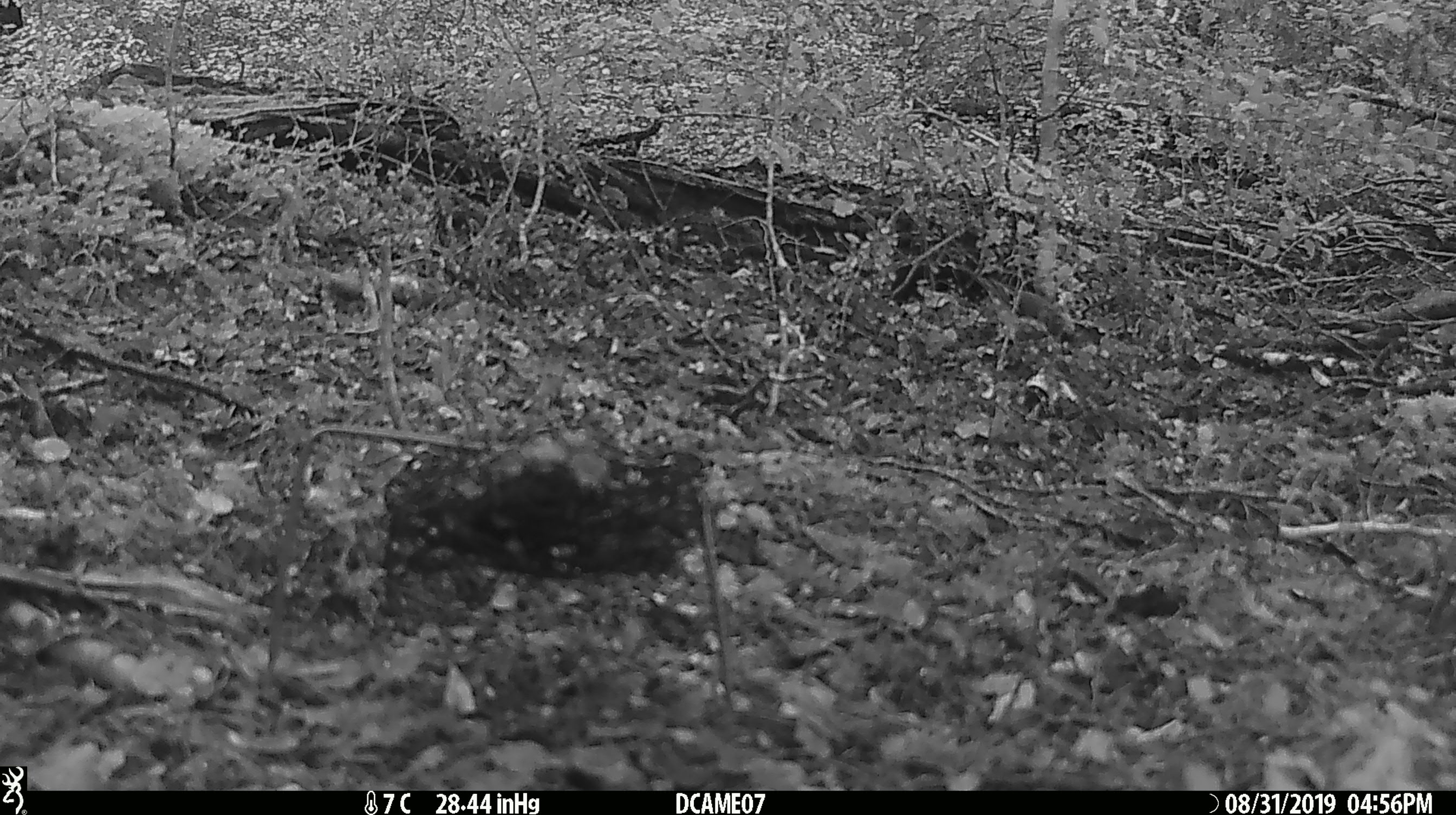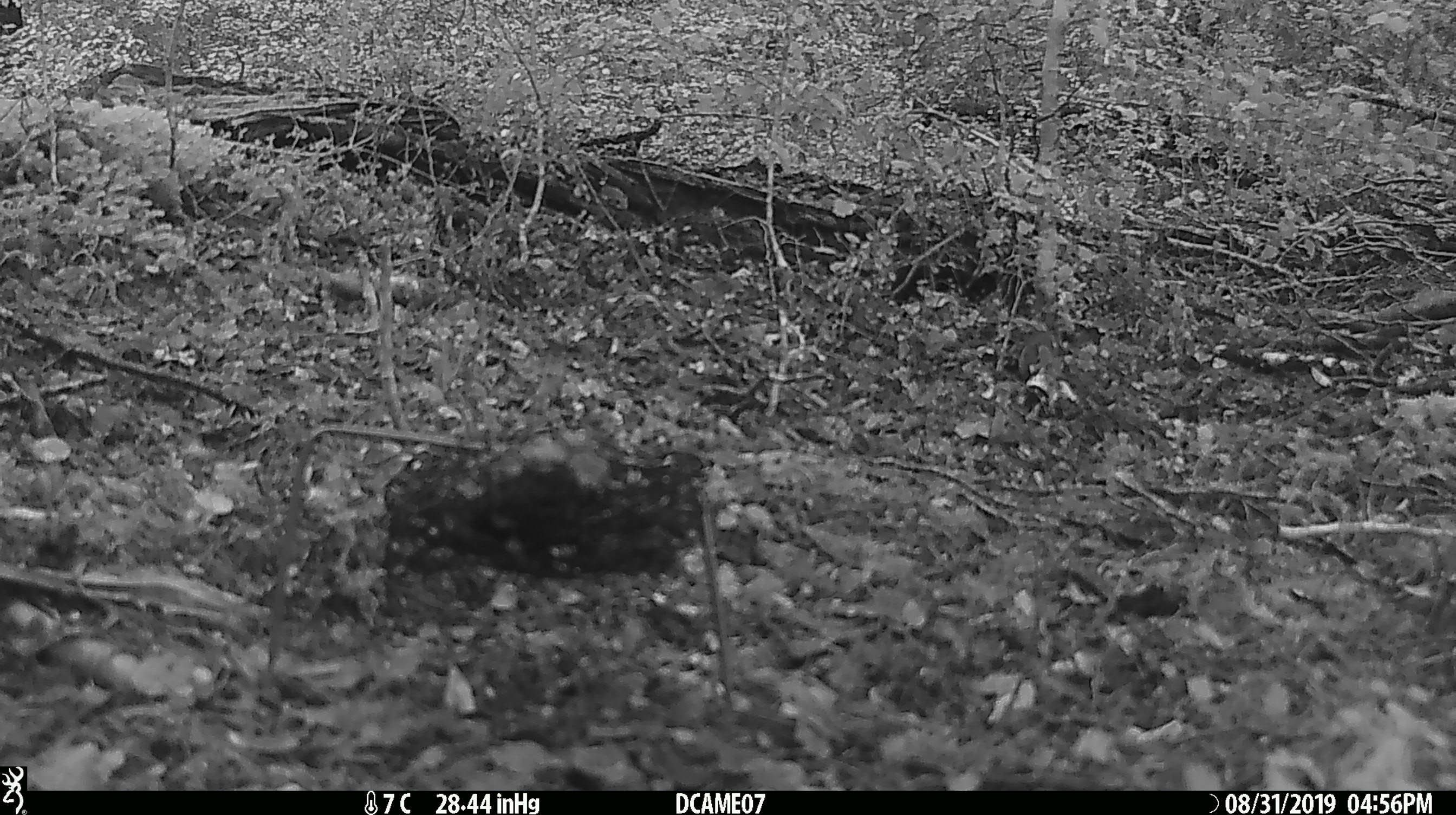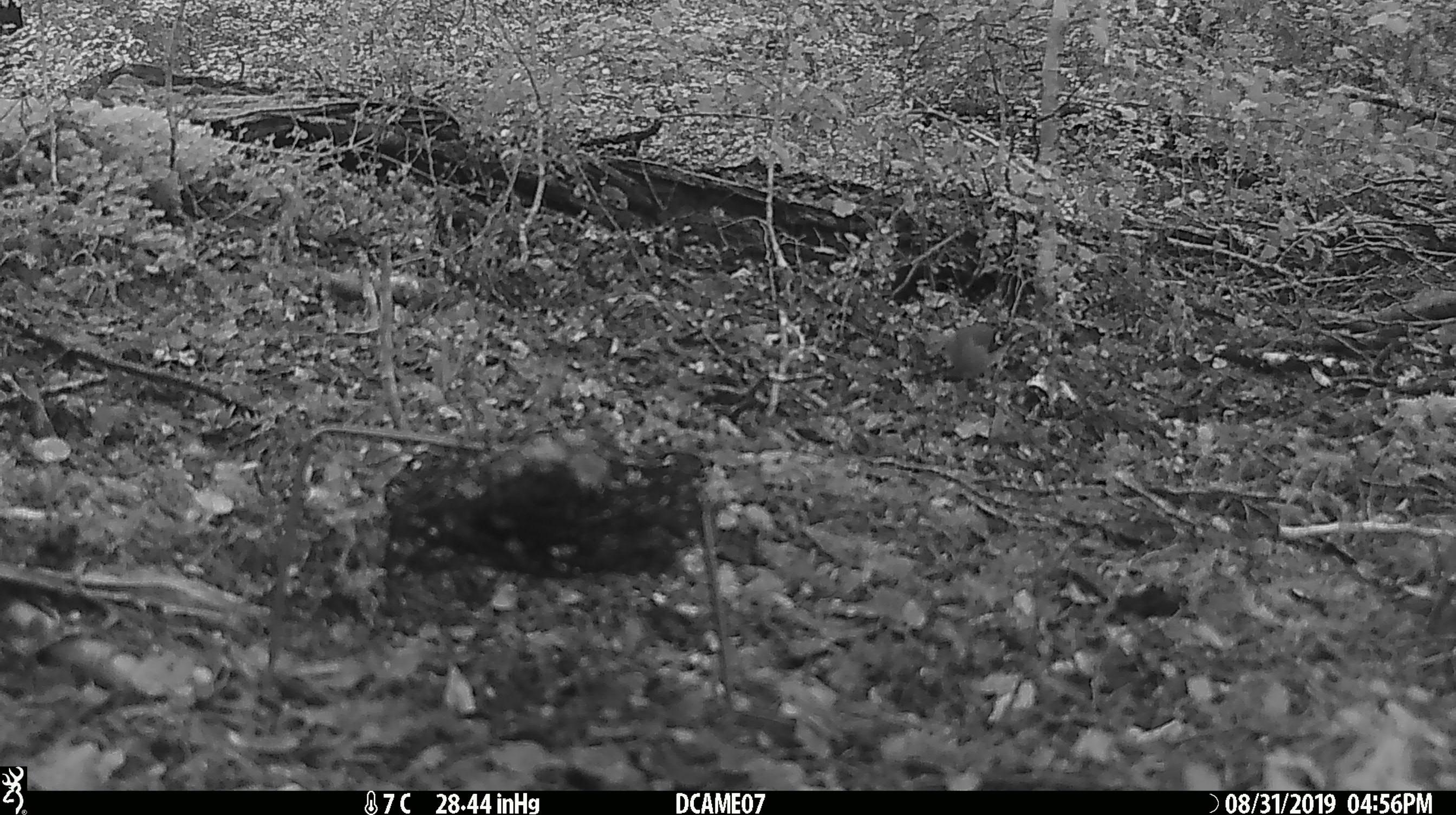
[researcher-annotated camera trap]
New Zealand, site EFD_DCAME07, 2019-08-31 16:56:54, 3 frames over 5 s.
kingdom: Animalia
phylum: Chordata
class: Aves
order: Passeriformes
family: Fringillidae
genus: Fringilla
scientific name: Fringilla coelebs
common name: common chaffinch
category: chaffinch